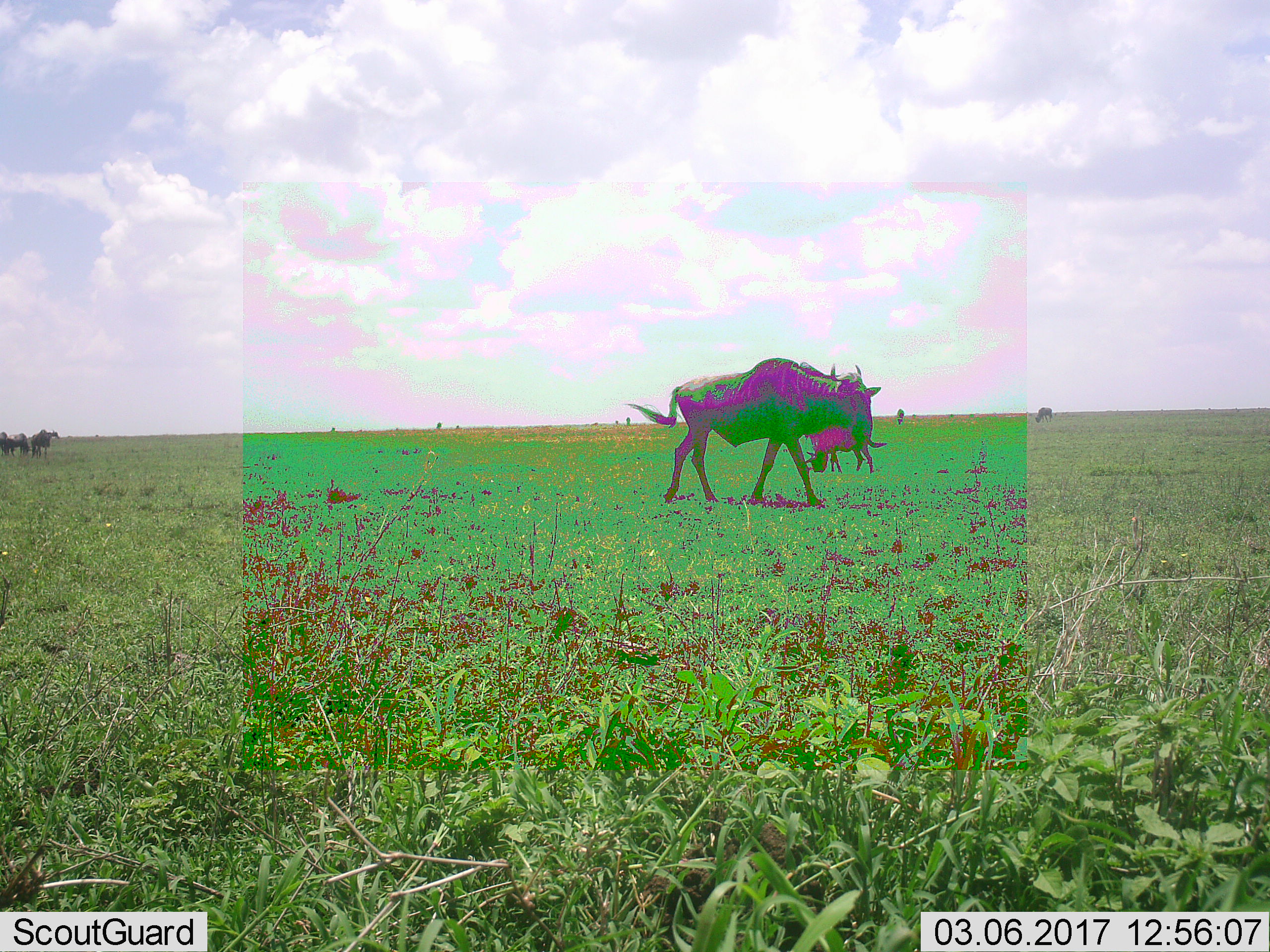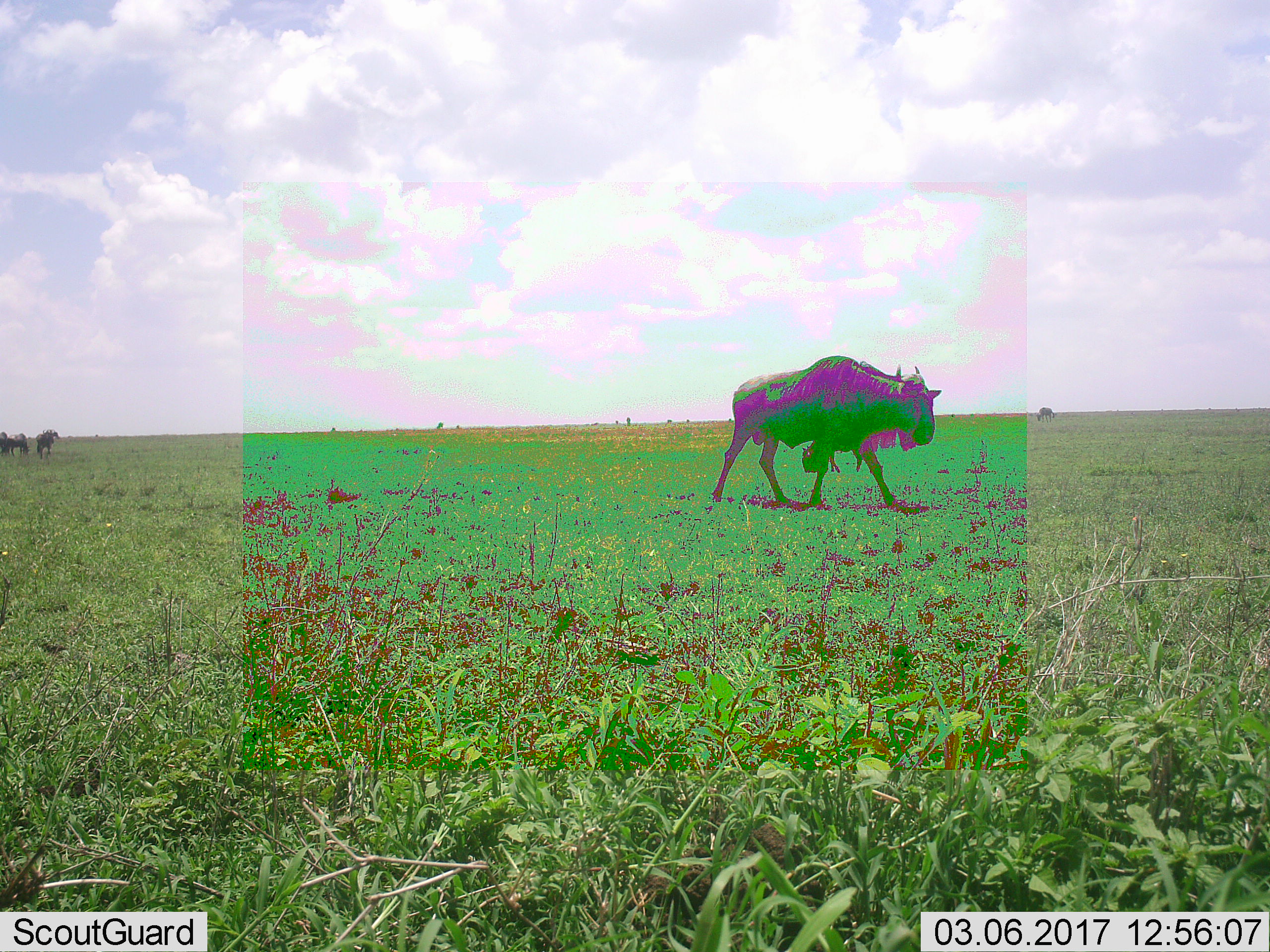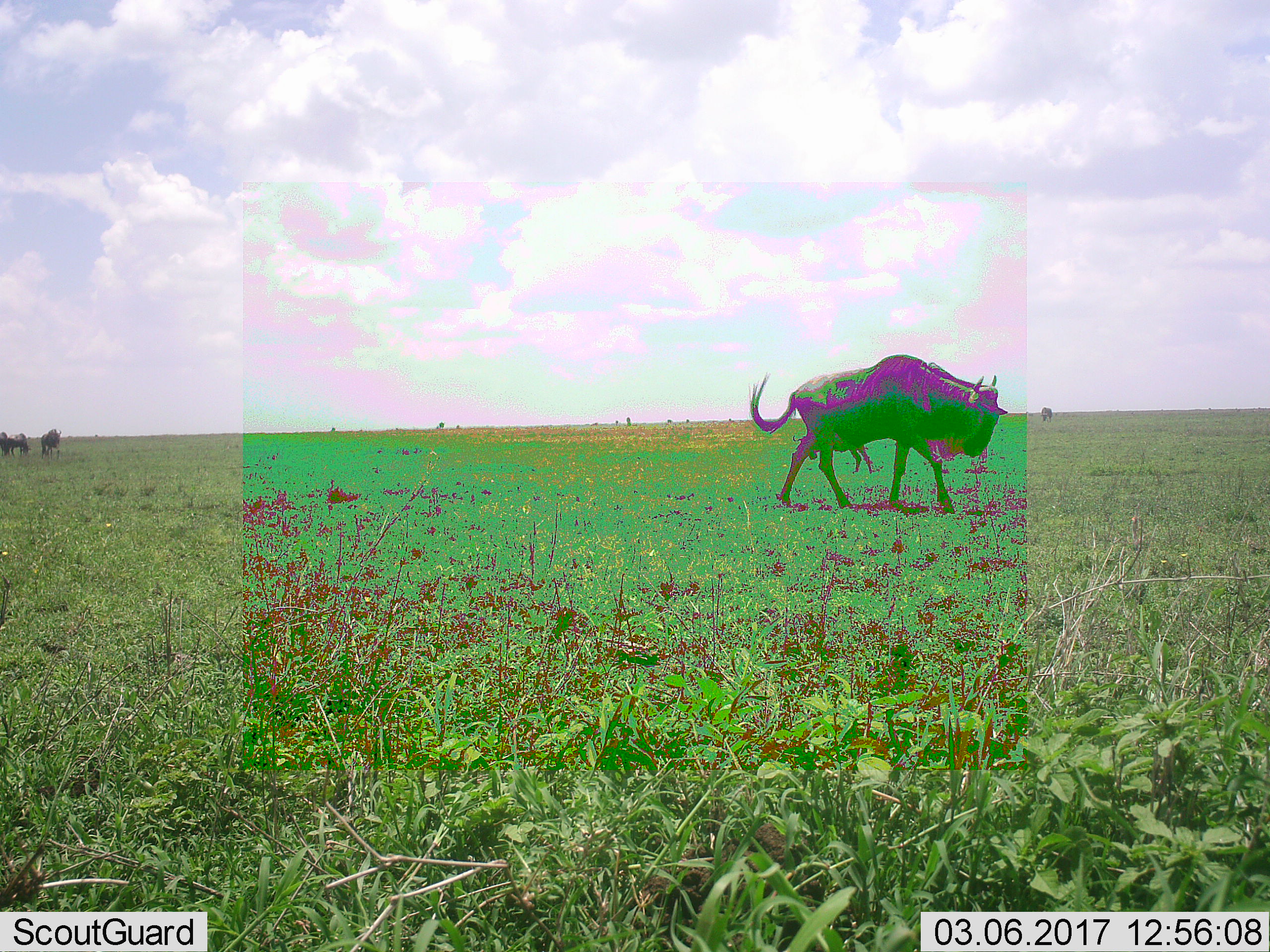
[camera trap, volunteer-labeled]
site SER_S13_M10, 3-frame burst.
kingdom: Animalia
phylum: Chordata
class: Mammalia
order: Artiodactyla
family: Bovidae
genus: Connochaetes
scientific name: Connochaetes taurinus taurinus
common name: blue wildebeest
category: wildebeestblue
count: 7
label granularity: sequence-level